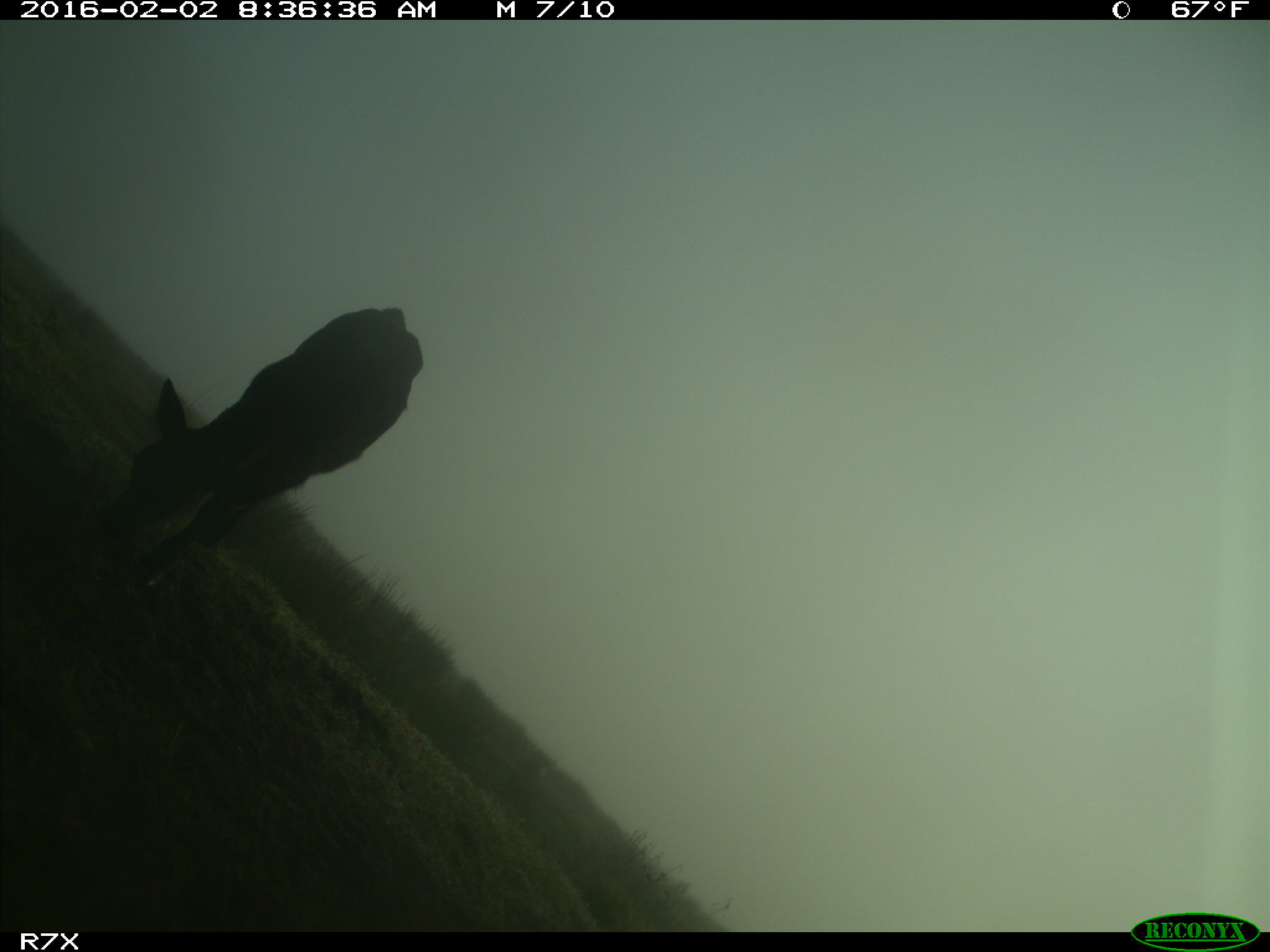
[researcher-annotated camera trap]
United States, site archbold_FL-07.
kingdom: Animalia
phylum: Chordata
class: Mammalia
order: Artiodactyla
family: Bovidae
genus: Bos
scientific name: Bos taurus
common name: domestic cow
Bos taurus (domestic cow).